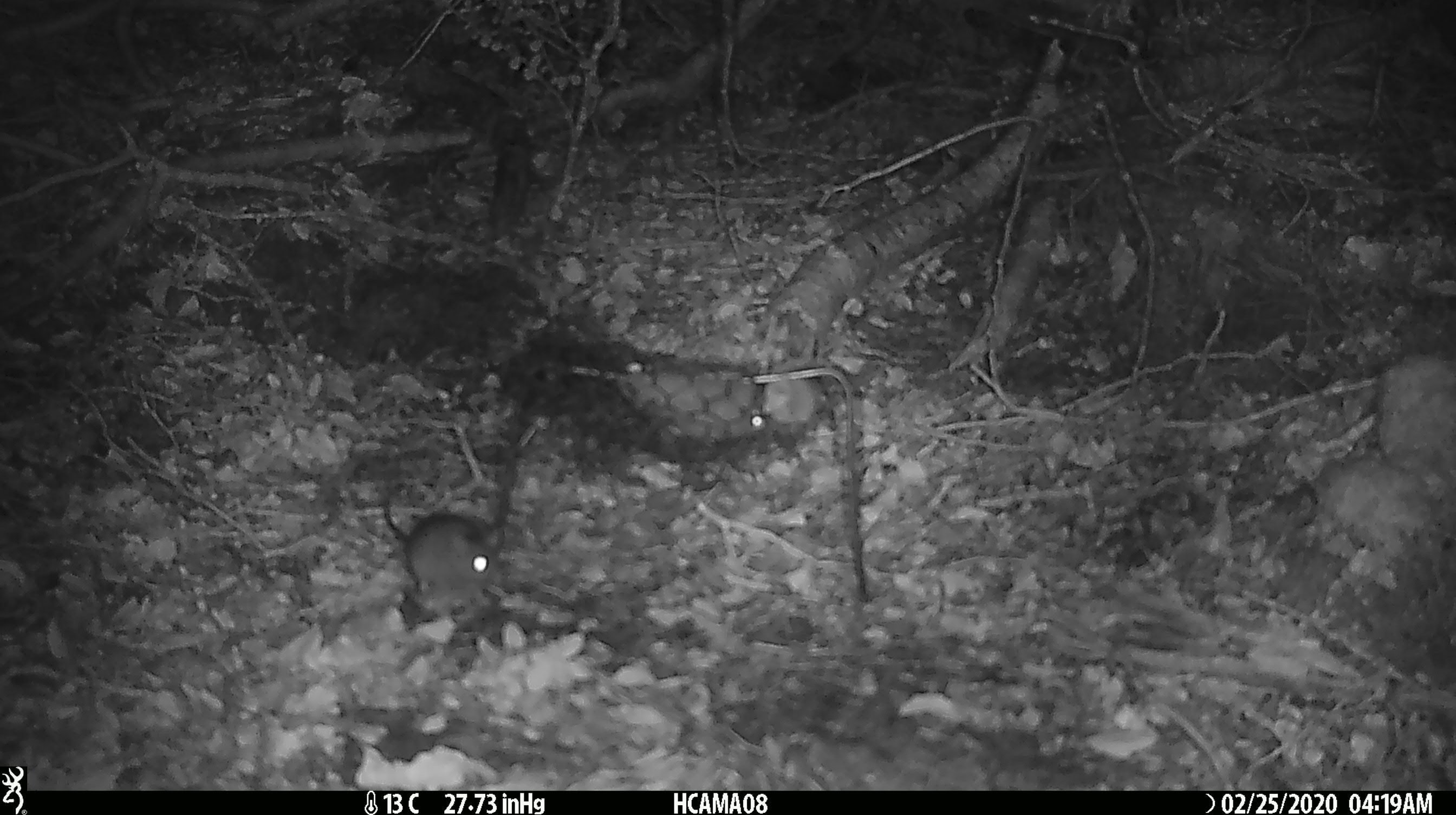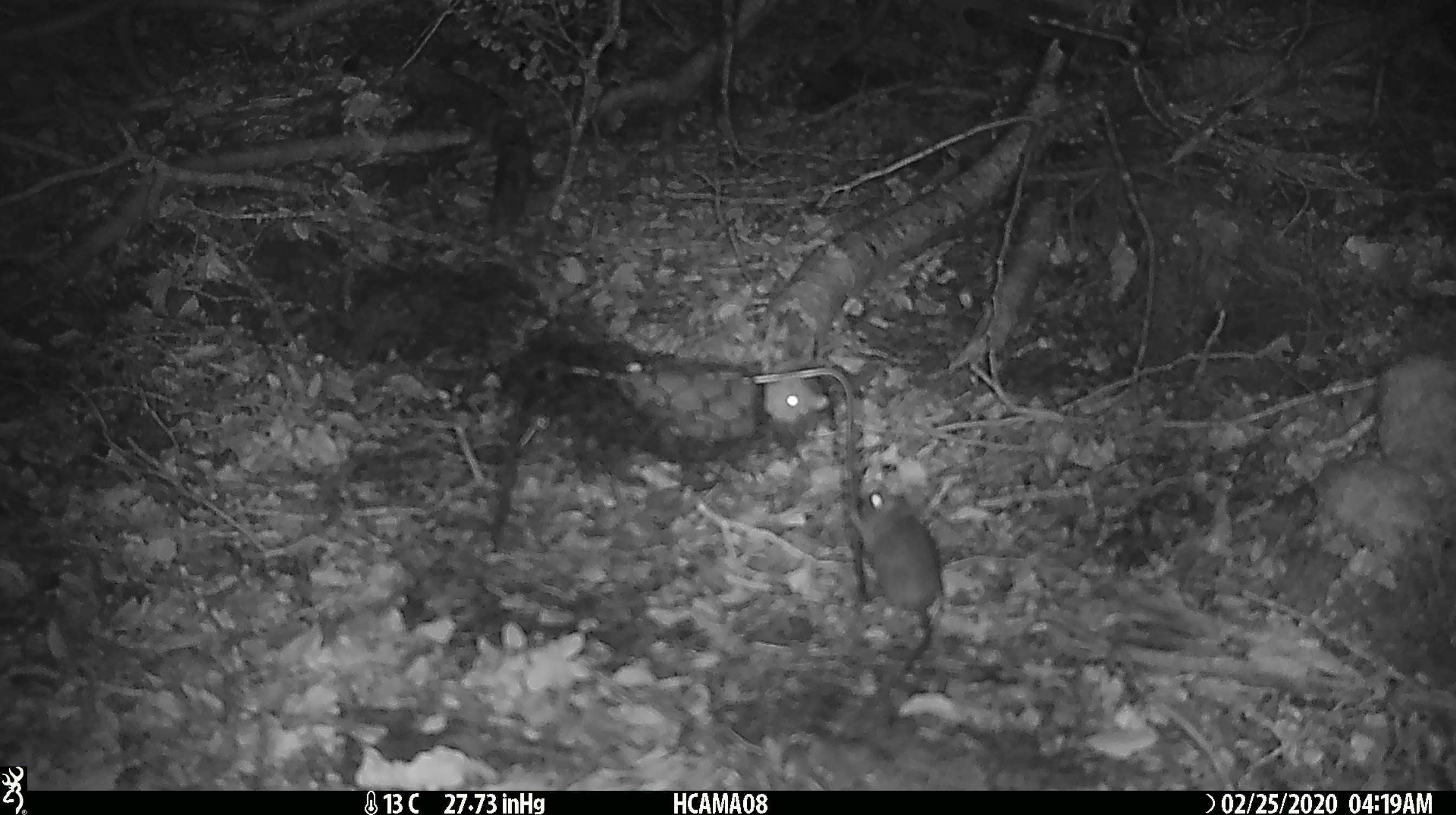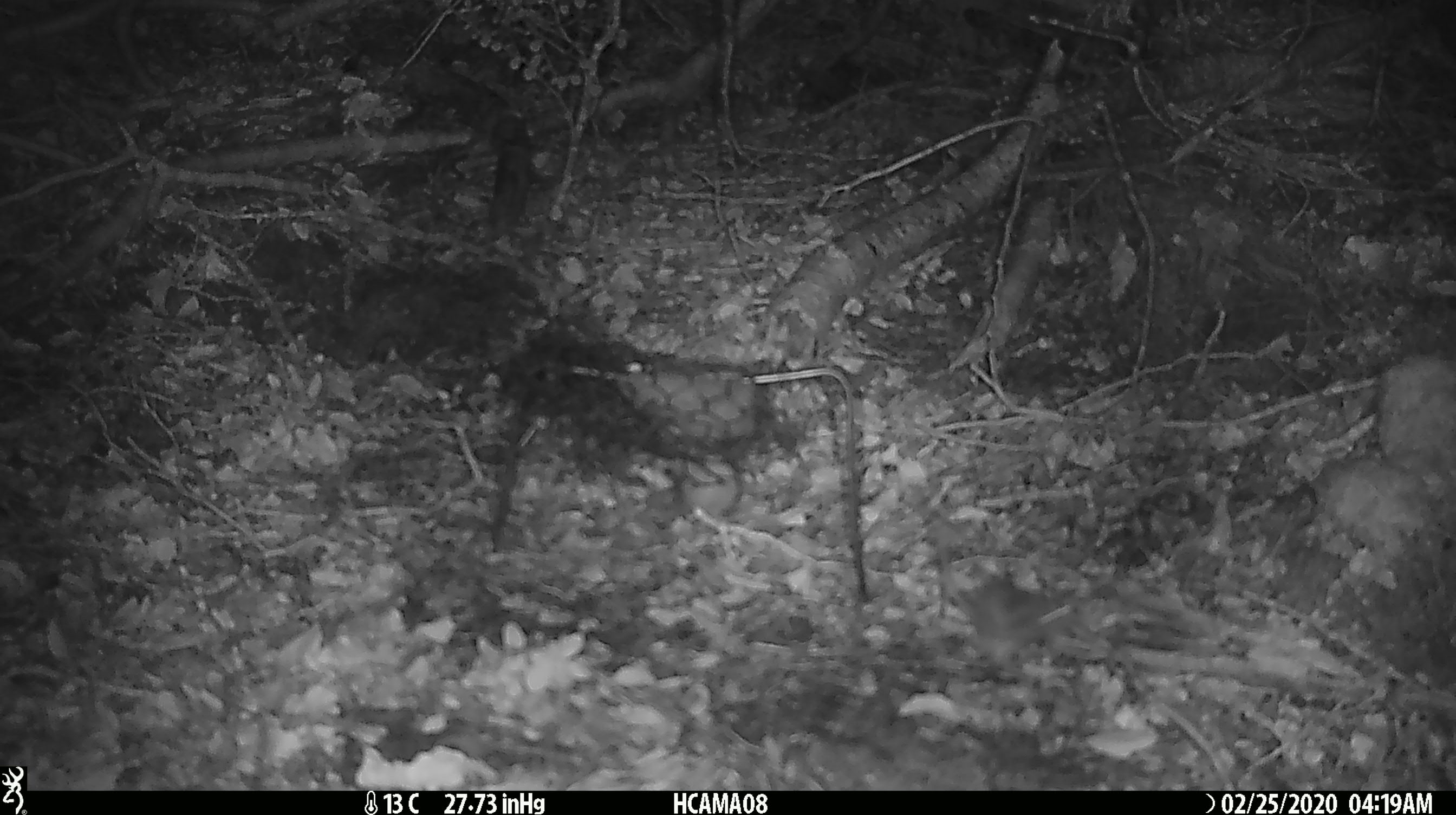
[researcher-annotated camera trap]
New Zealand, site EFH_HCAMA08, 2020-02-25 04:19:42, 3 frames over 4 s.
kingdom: Animalia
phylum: Chordata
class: Mammalia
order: Rodentia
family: Muridae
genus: Mus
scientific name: Mus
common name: mouse